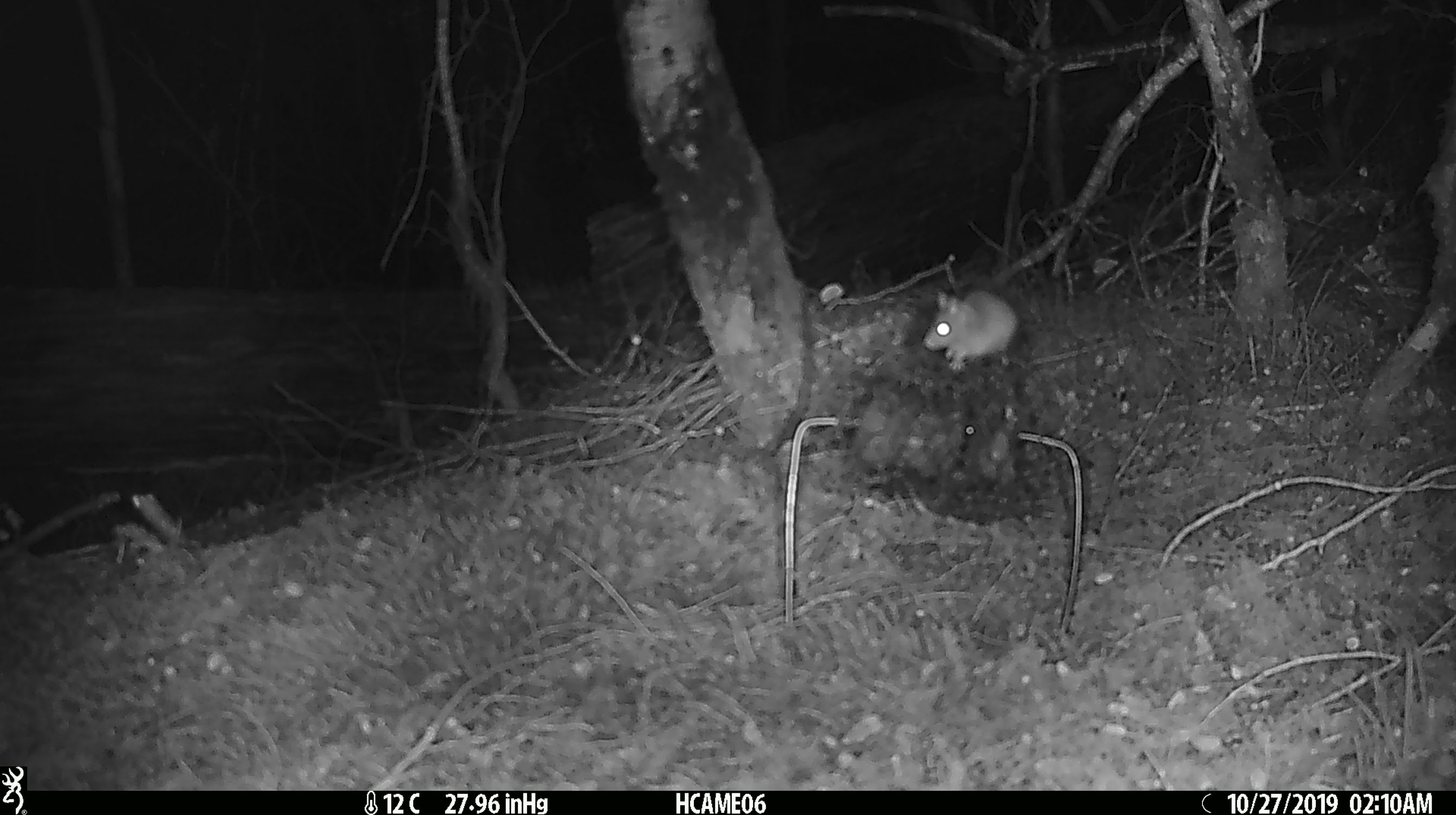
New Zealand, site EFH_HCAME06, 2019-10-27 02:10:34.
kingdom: Animalia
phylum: Chordata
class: Mammalia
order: Rodentia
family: Muridae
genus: Mus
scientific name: Mus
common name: mouse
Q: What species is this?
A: Mouse (Mus).